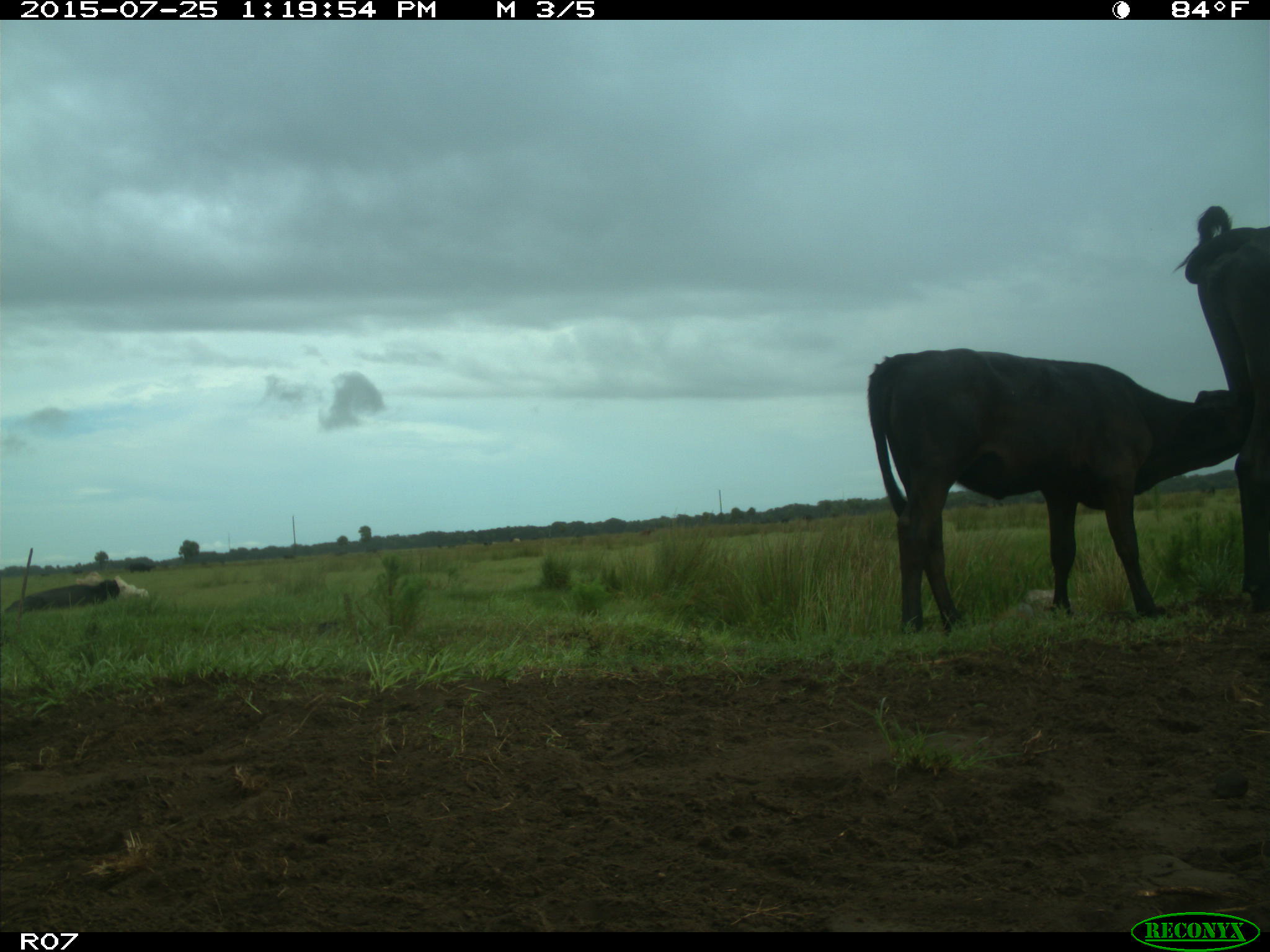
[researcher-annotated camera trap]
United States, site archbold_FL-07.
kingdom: Animalia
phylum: Chordata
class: Mammalia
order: Artiodactyla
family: Bovidae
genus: Bos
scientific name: Bos taurus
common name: domestic cow